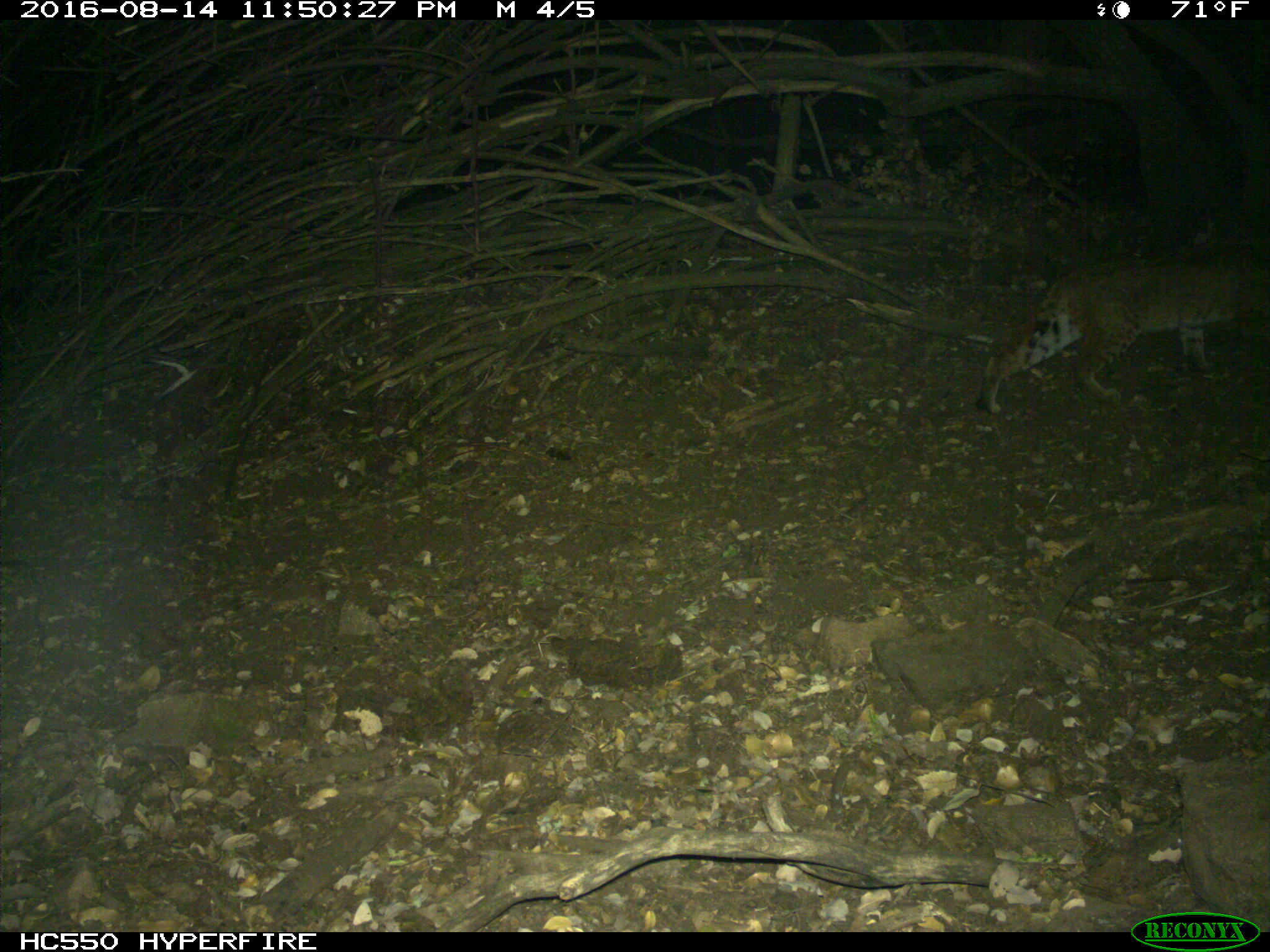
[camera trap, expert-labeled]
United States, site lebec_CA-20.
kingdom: Animalia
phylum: Chordata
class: Mammalia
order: Carnivora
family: Felidae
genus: Lynx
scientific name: Lynx rufus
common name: bobcat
Lynx rufus (bobcat).